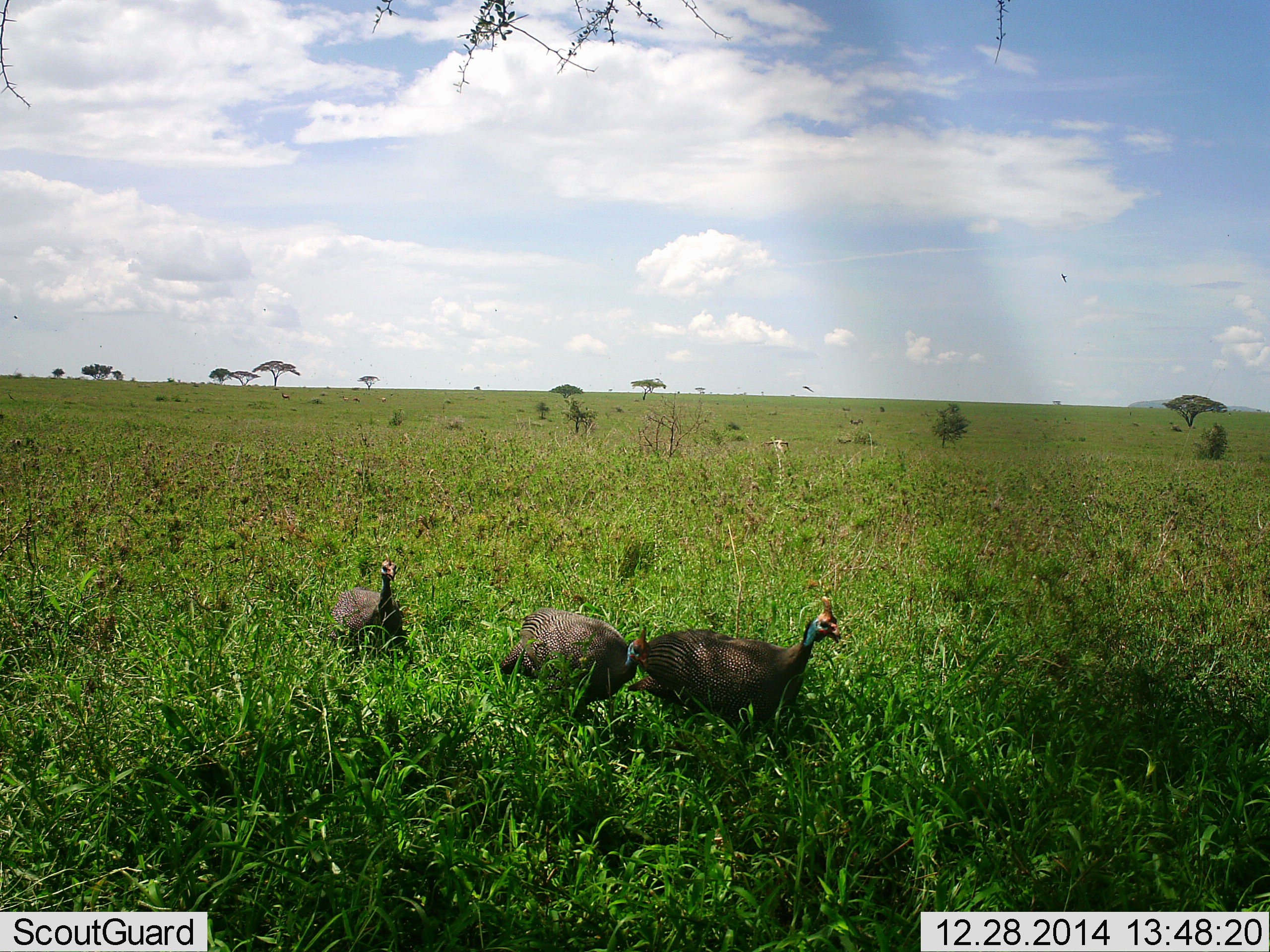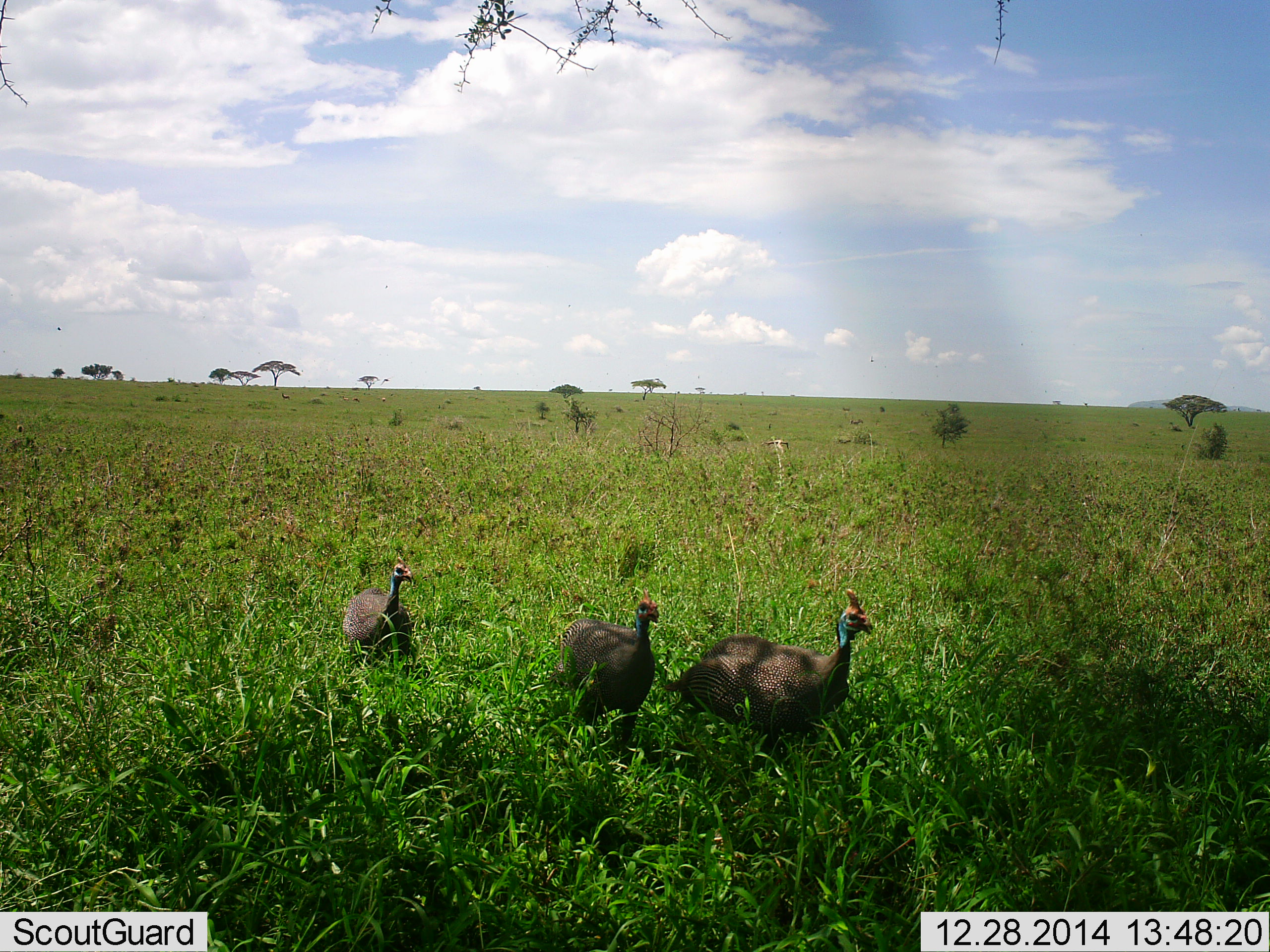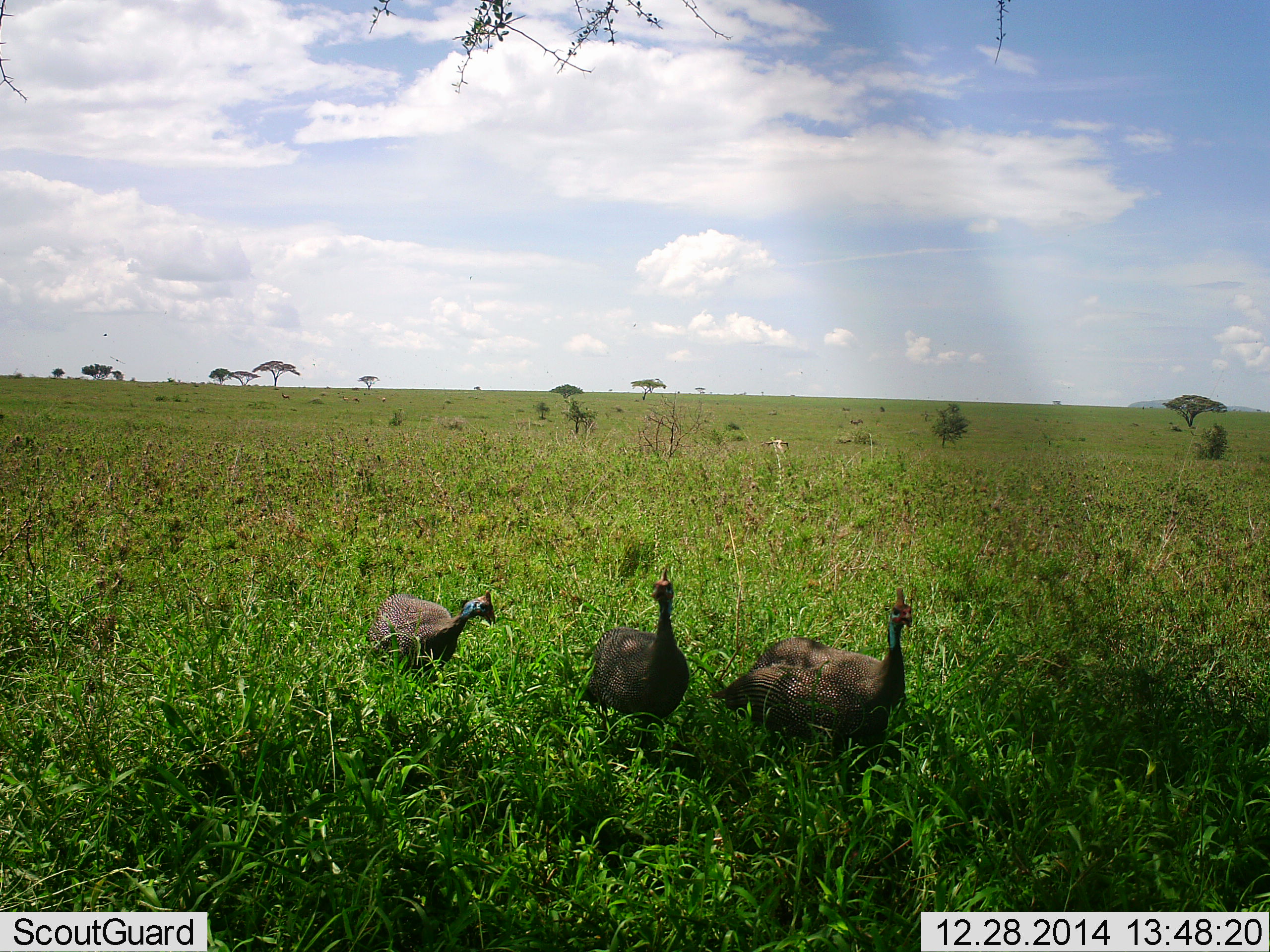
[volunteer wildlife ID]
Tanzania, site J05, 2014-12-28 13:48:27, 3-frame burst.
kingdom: Animalia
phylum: Chordata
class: Aves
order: Galliformes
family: Numididae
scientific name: Numididae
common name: guinea fowl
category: guineafowl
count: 3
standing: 0%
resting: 0%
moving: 100%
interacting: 18%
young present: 0%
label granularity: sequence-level